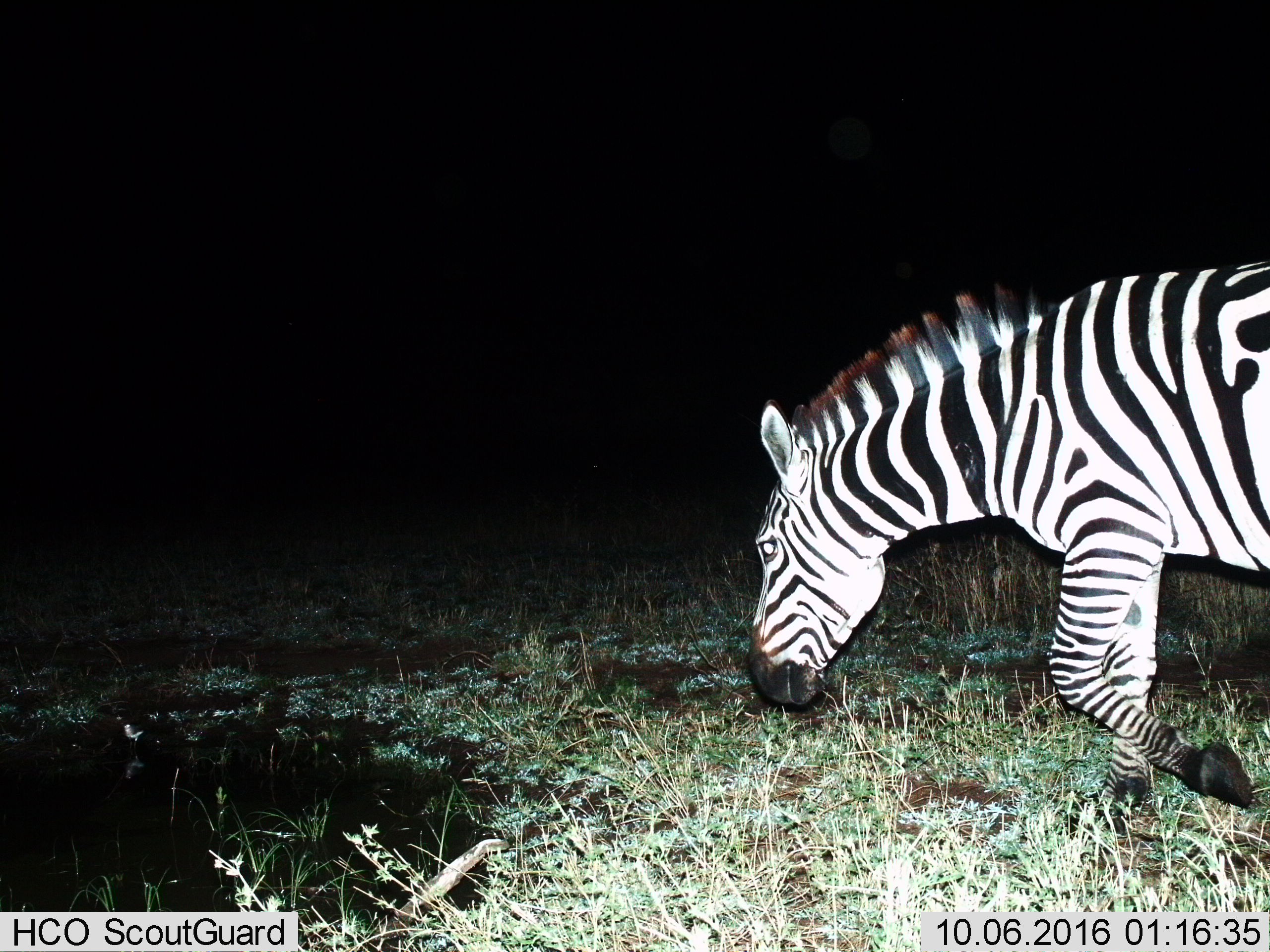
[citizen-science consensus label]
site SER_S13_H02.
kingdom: Animalia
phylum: Chordata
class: Mammalia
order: Perissodactyla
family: Equidae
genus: Equus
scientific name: Equus quagga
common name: plains zebra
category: zebraplains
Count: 1.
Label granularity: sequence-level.